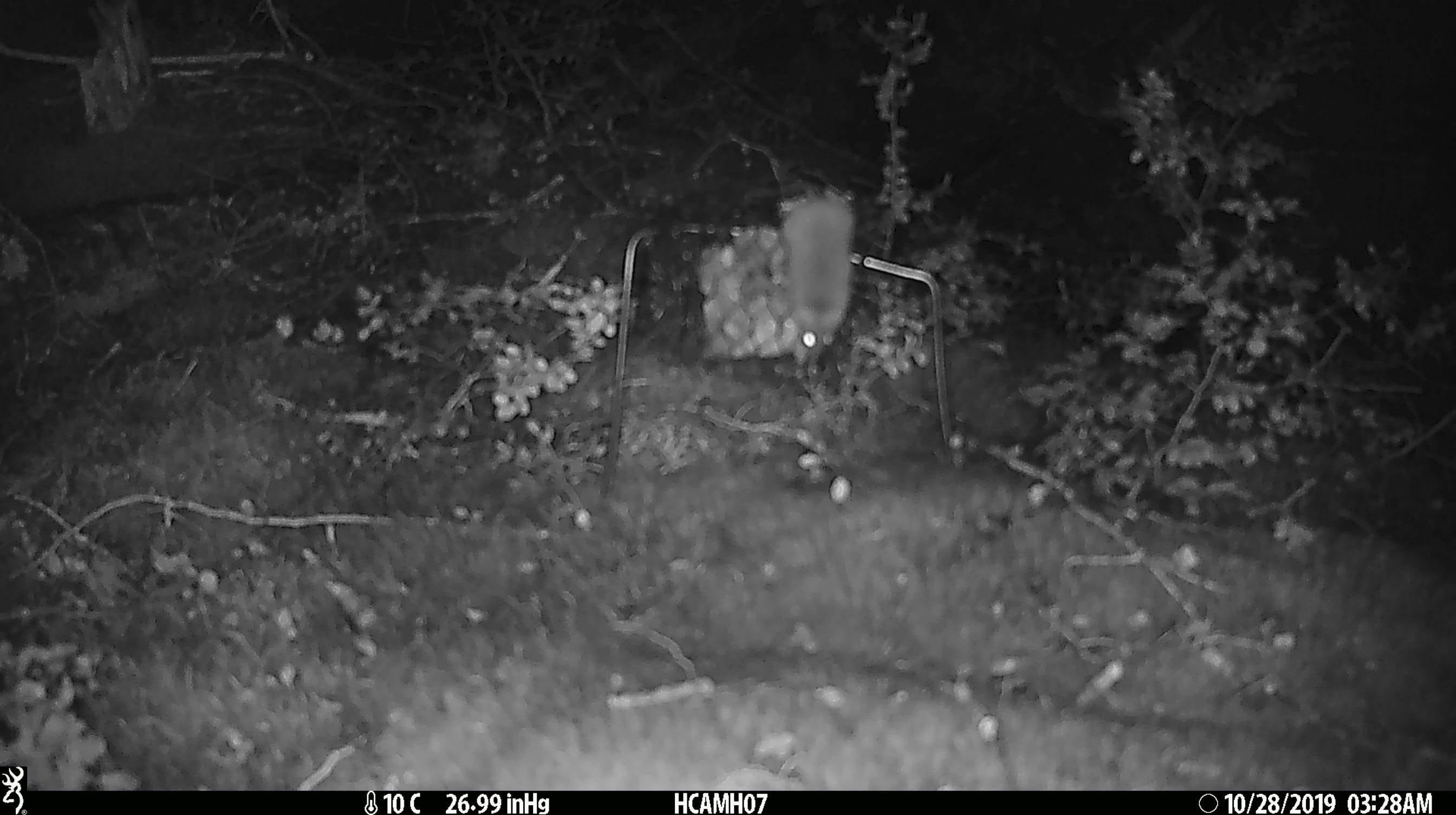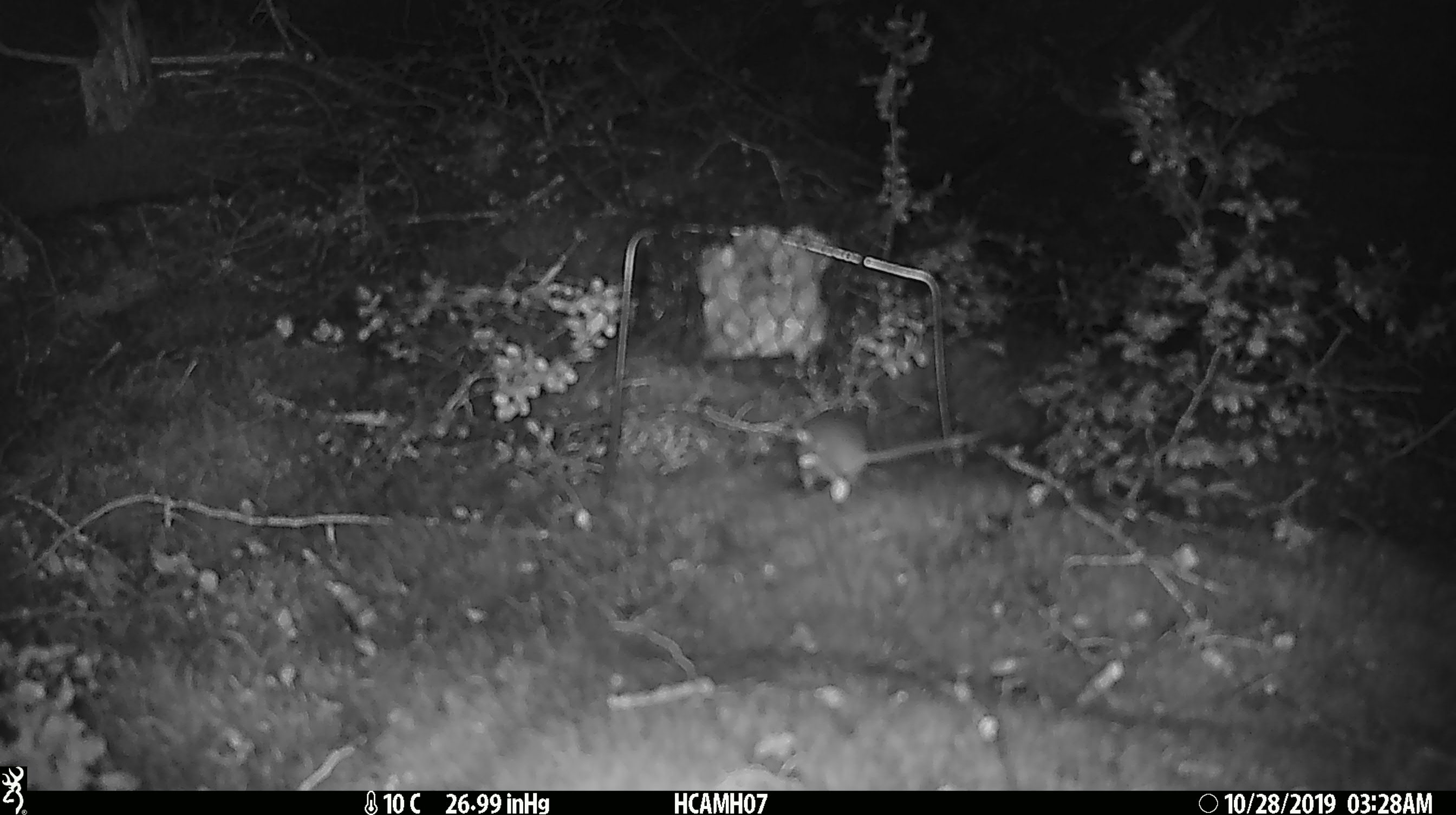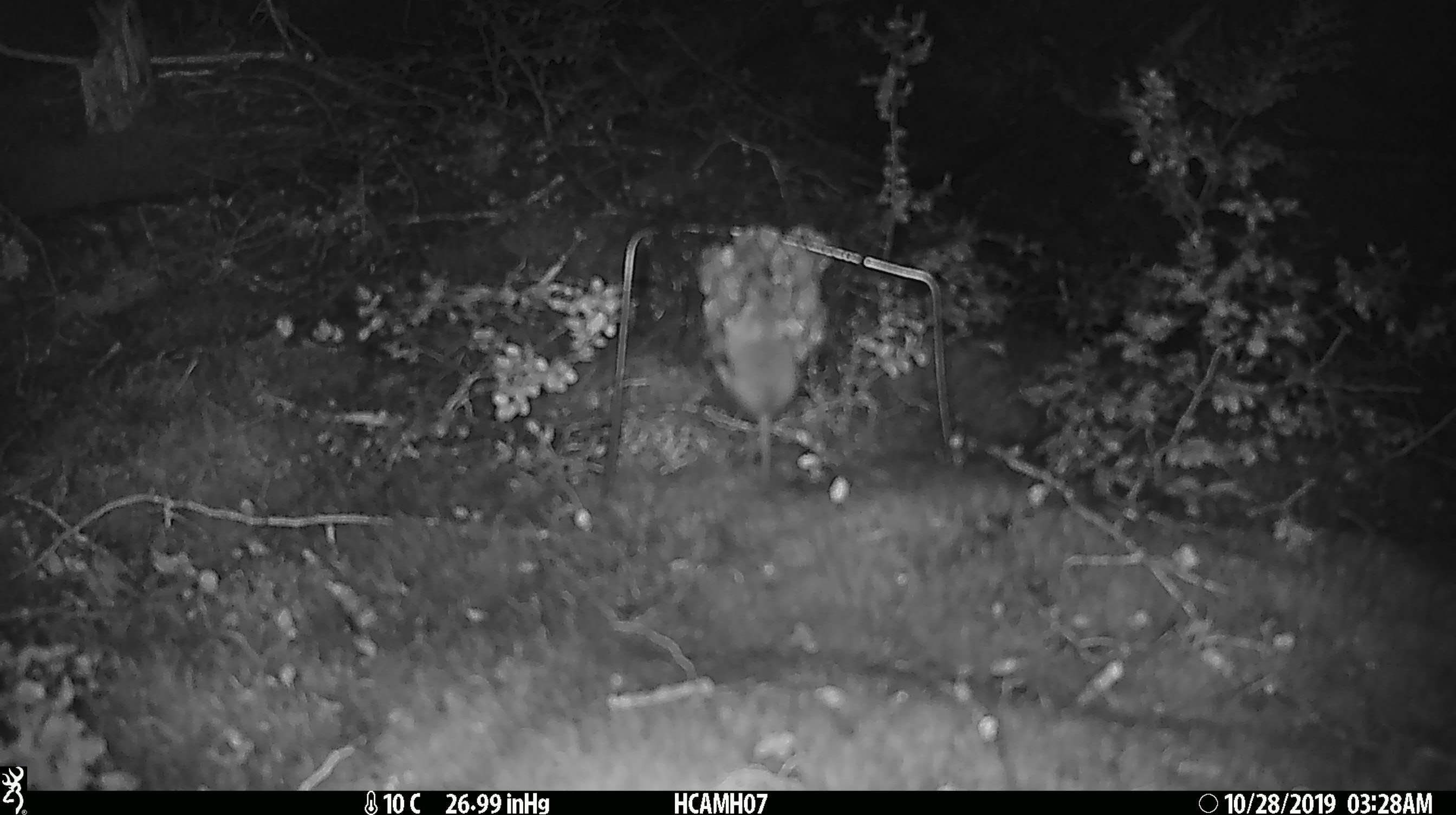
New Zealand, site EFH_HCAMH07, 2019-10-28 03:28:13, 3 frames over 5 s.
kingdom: Animalia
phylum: Chordata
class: Mammalia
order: Rodentia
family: Muridae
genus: Mus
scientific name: Mus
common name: mouse